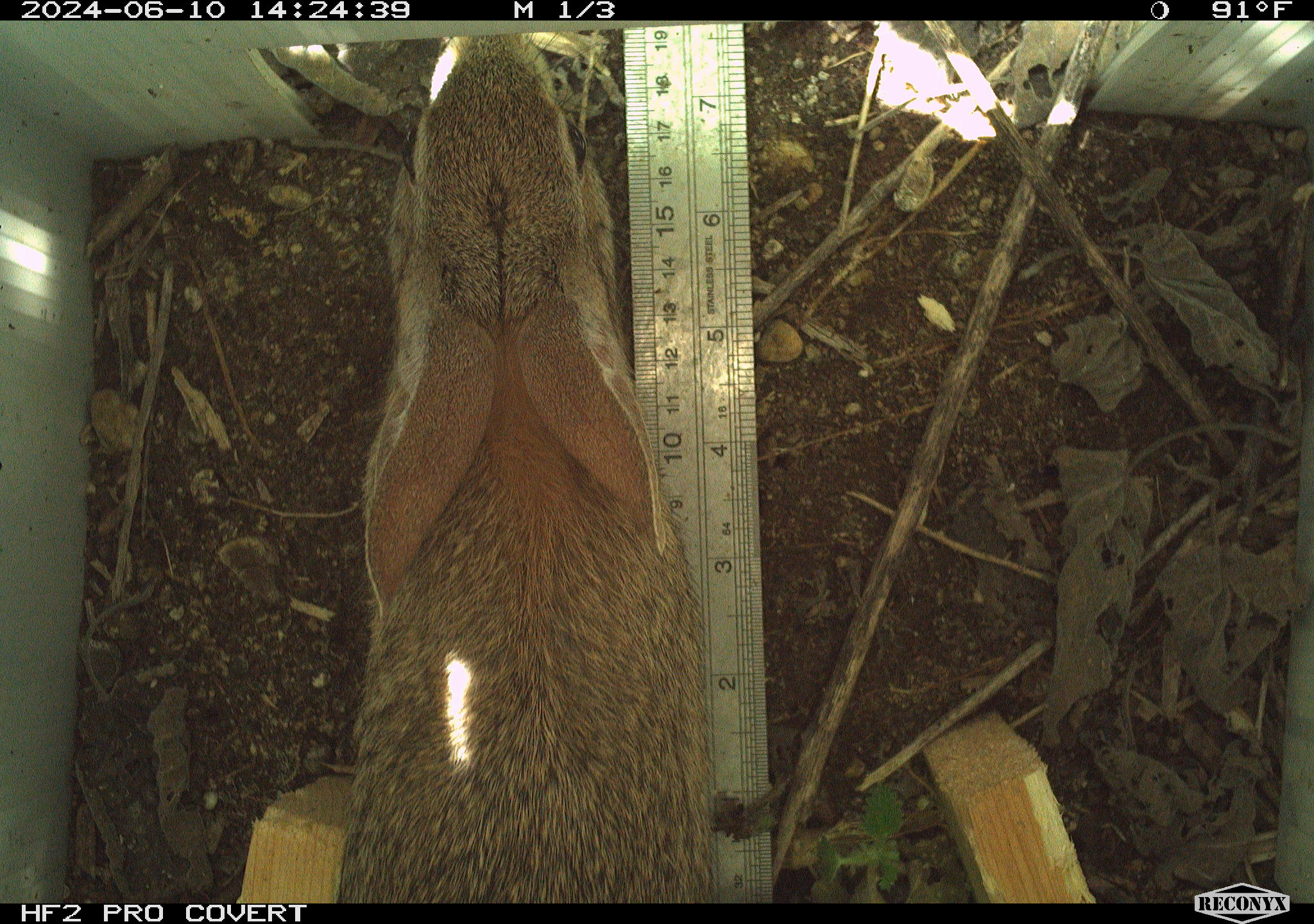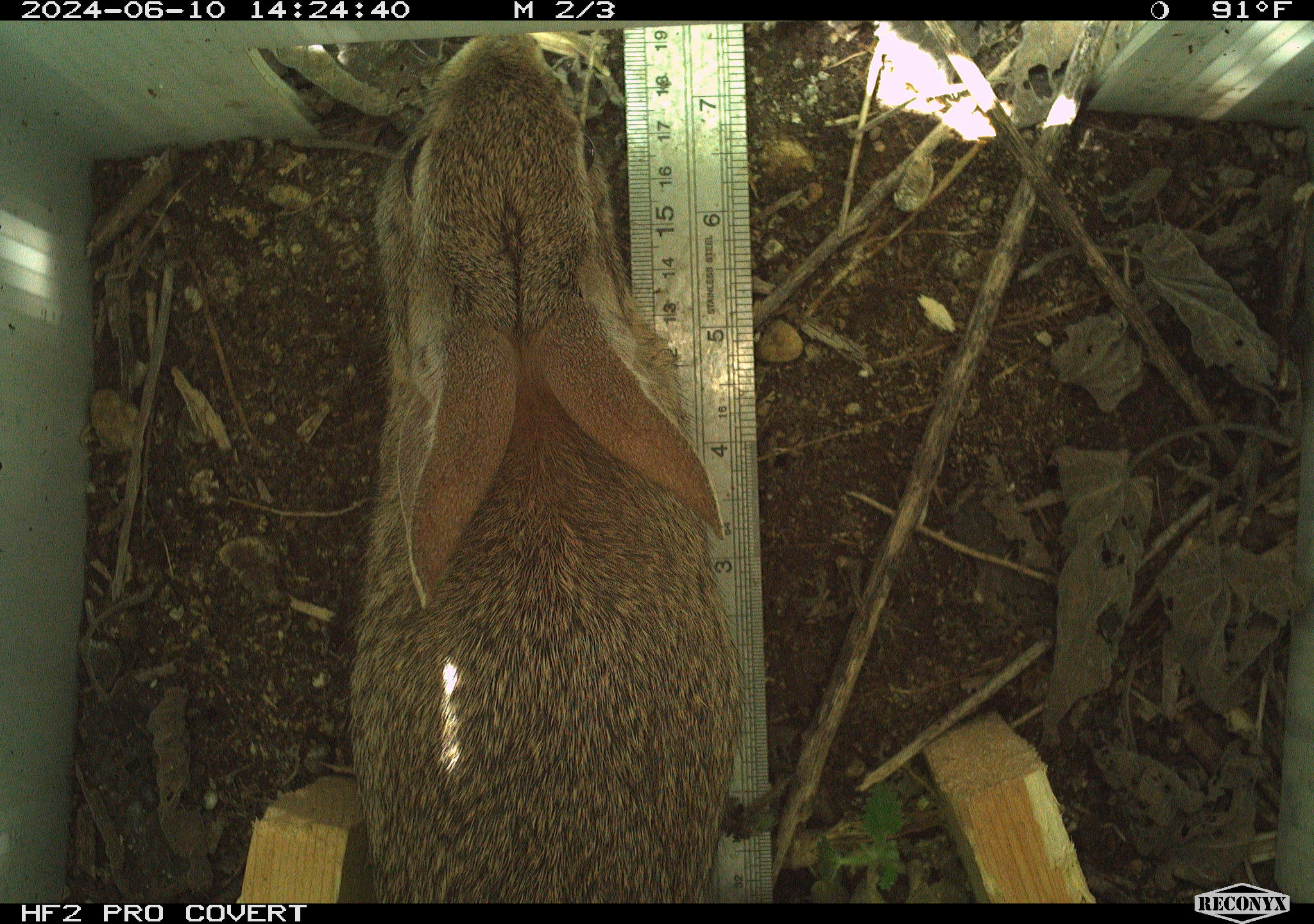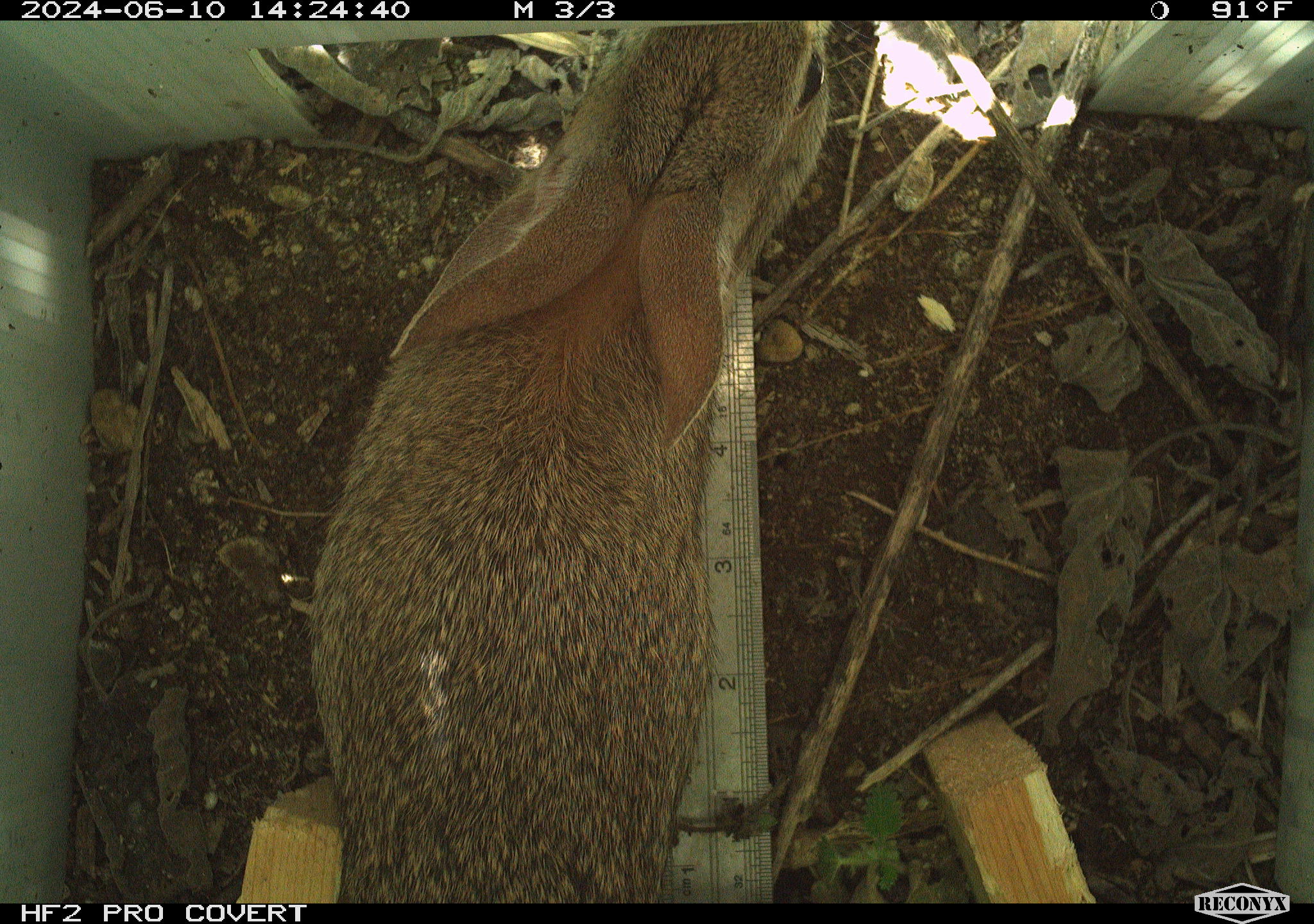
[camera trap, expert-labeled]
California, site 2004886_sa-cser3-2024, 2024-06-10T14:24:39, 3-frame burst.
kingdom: Animalia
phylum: Chordata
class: Mammalia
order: Lagomorpha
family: Leporidae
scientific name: Leporidae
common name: rabbit or hare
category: rabbit and hare family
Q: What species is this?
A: Rabbit and hare family (rabbit or hare) (Leporidae).